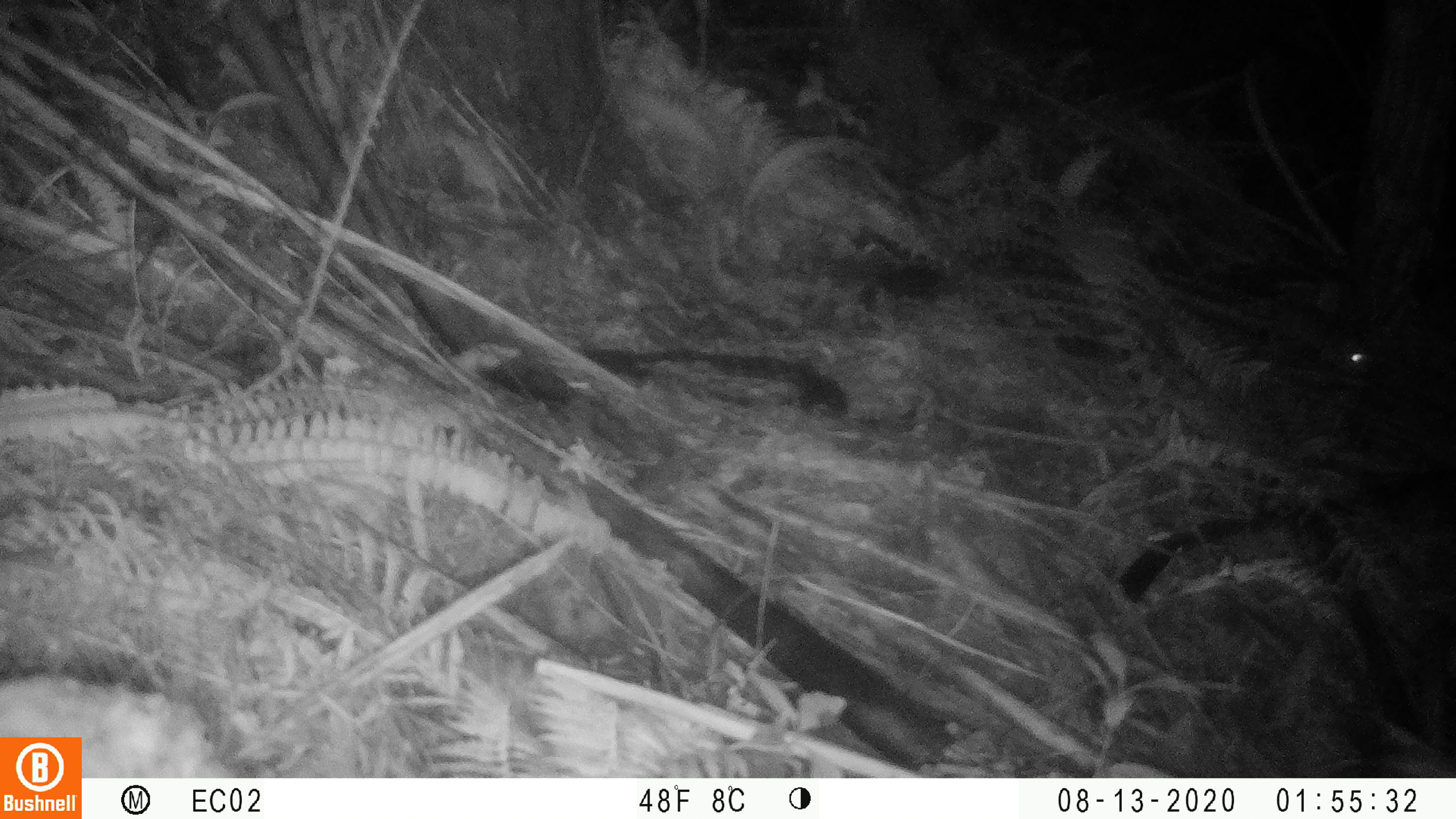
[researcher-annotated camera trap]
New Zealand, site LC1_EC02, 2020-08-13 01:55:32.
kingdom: Animalia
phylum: Chordata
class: Mammalia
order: Rodentia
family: Muridae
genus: Rattus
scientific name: Rattus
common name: rat